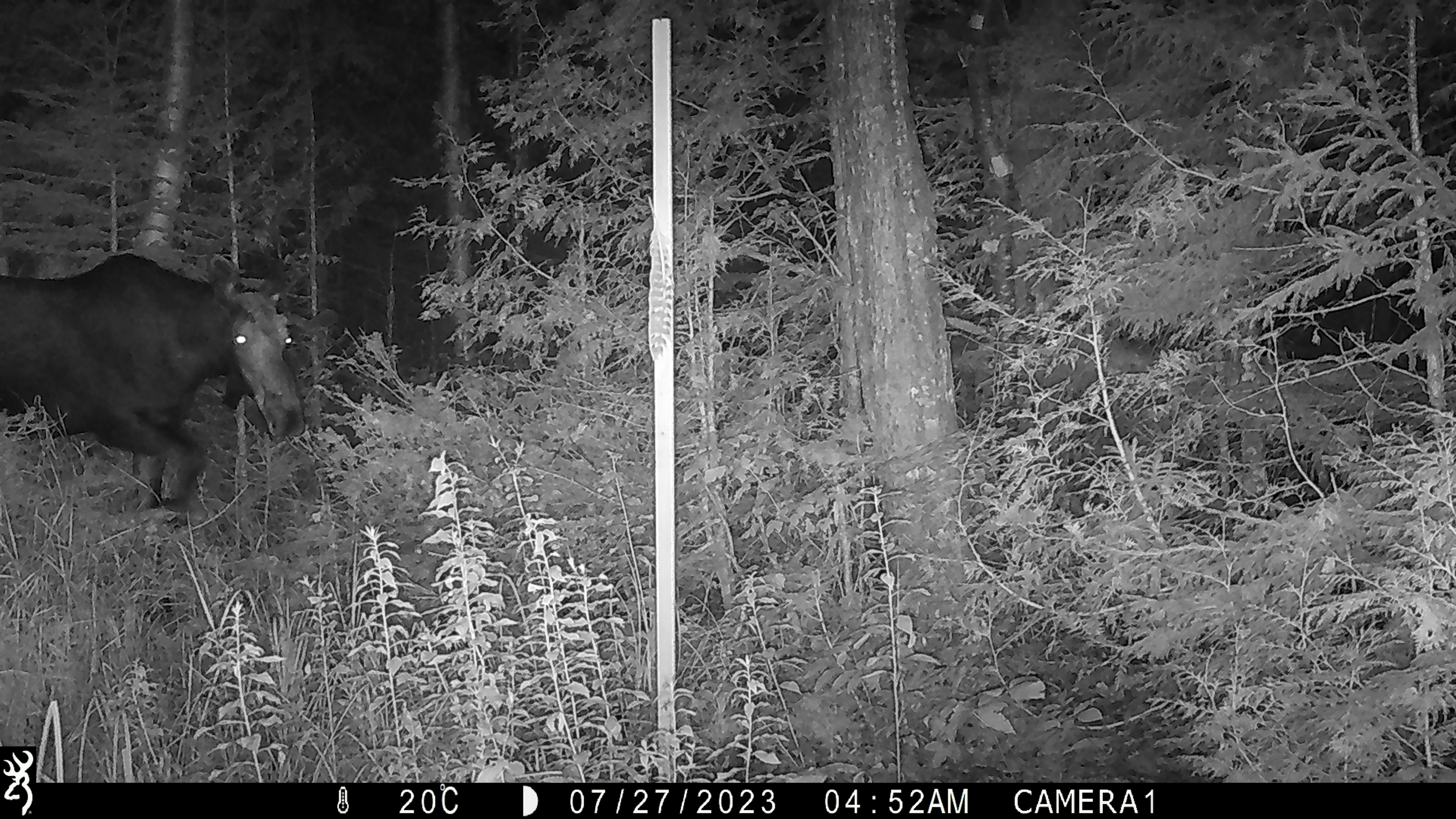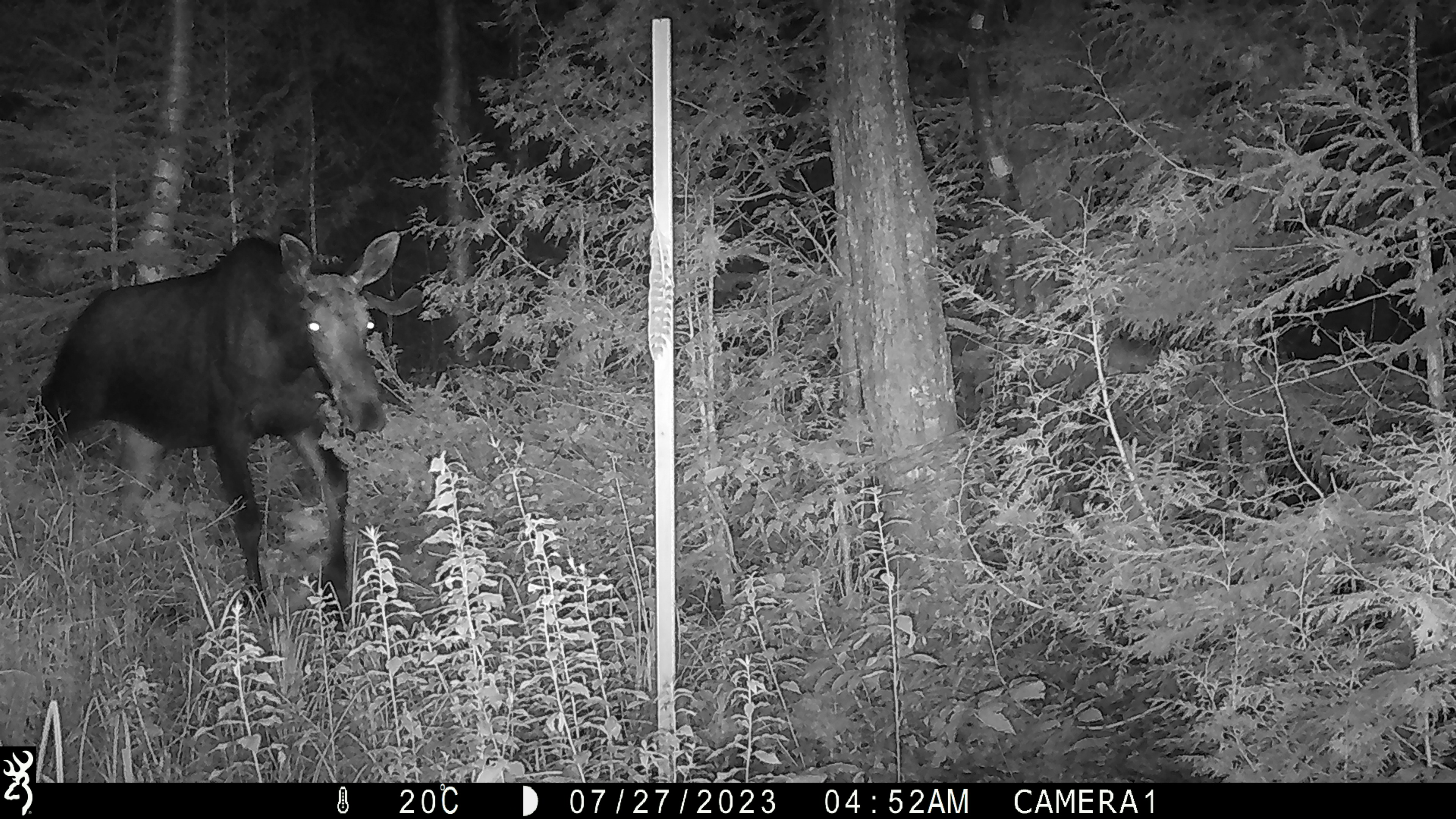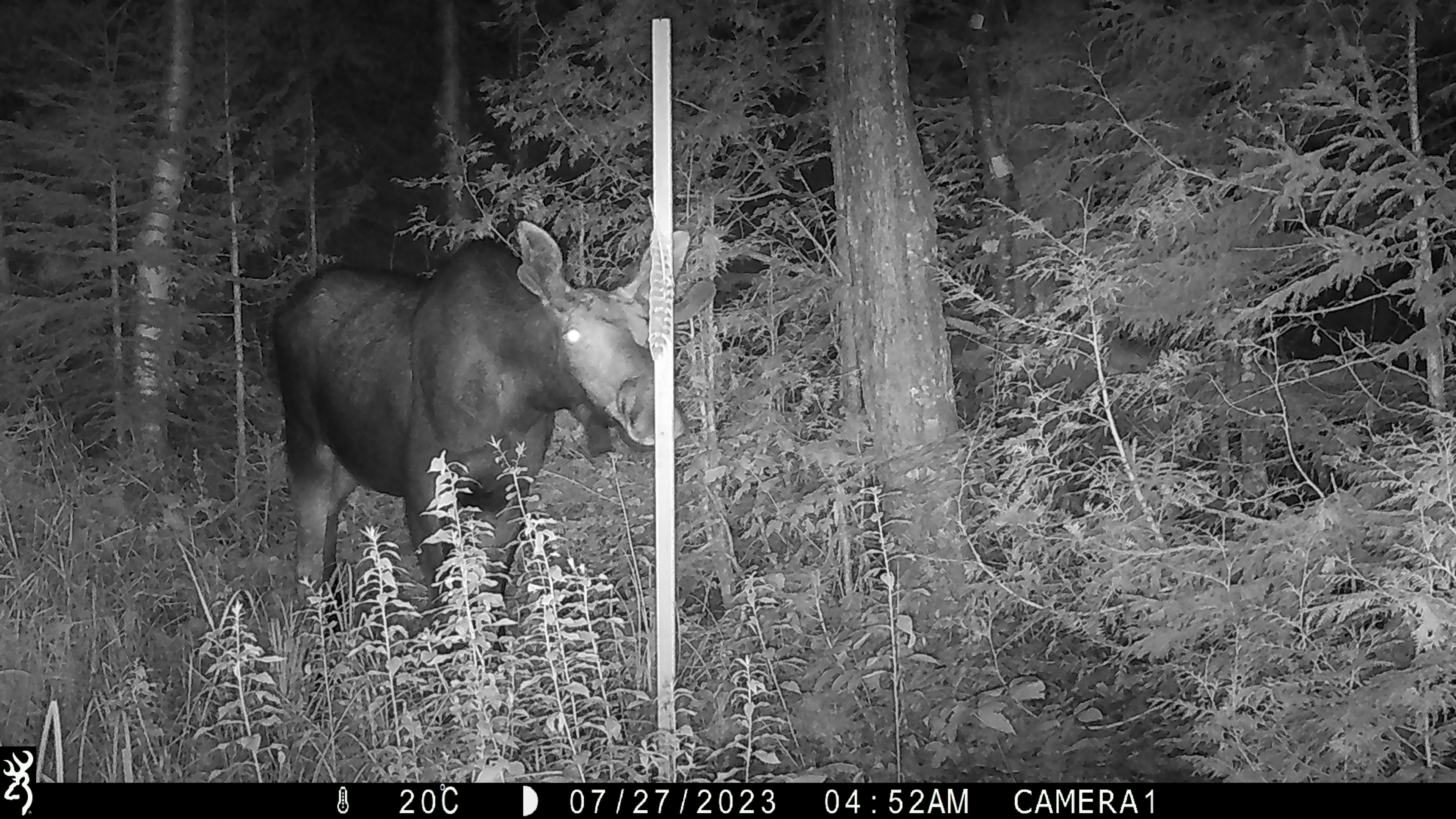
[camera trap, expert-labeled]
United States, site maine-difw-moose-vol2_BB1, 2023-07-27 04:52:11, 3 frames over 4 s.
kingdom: Animalia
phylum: Chordata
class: Mammalia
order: Artiodactyla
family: Cervidae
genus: Alces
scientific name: Alces alces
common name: moose